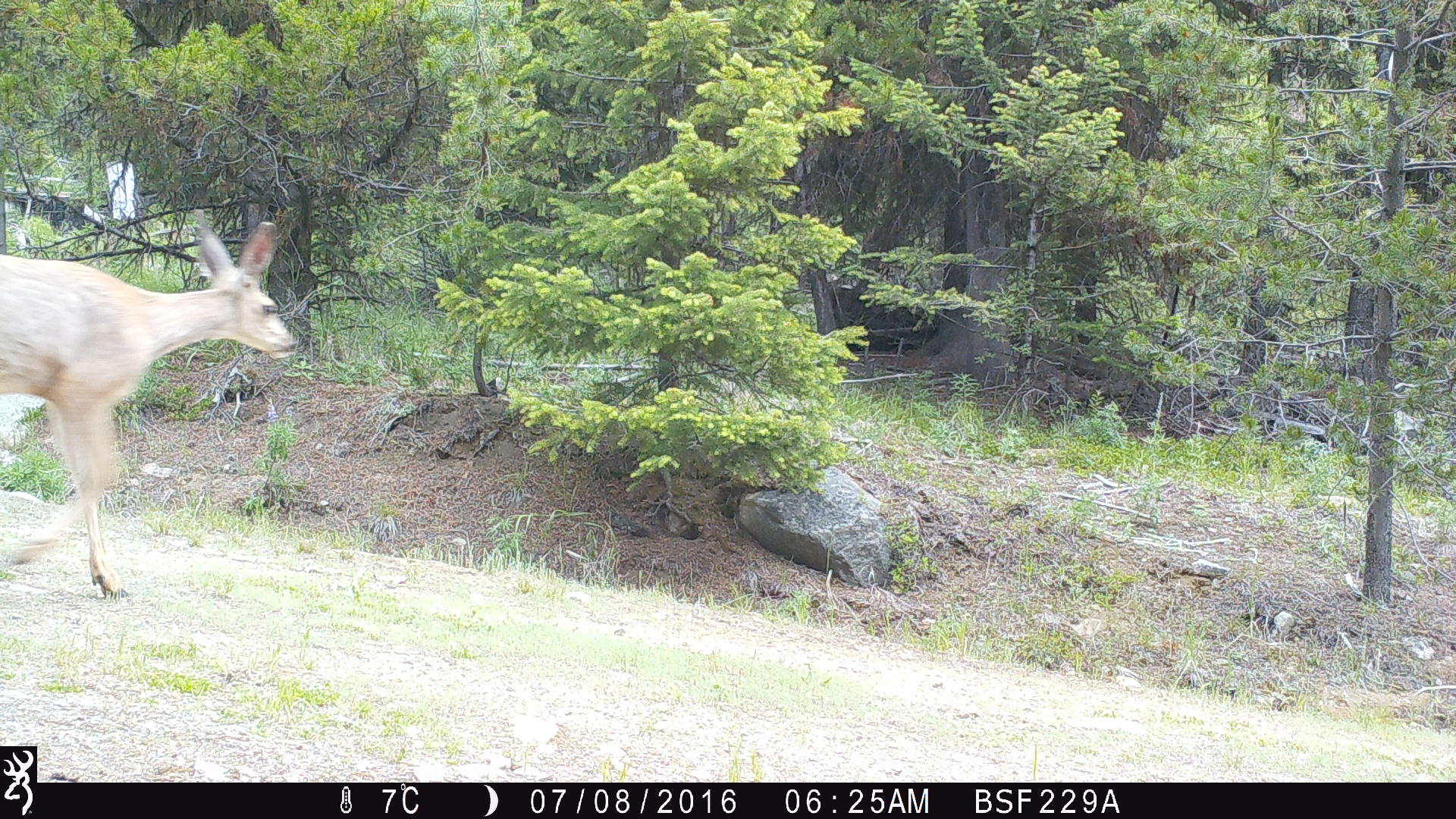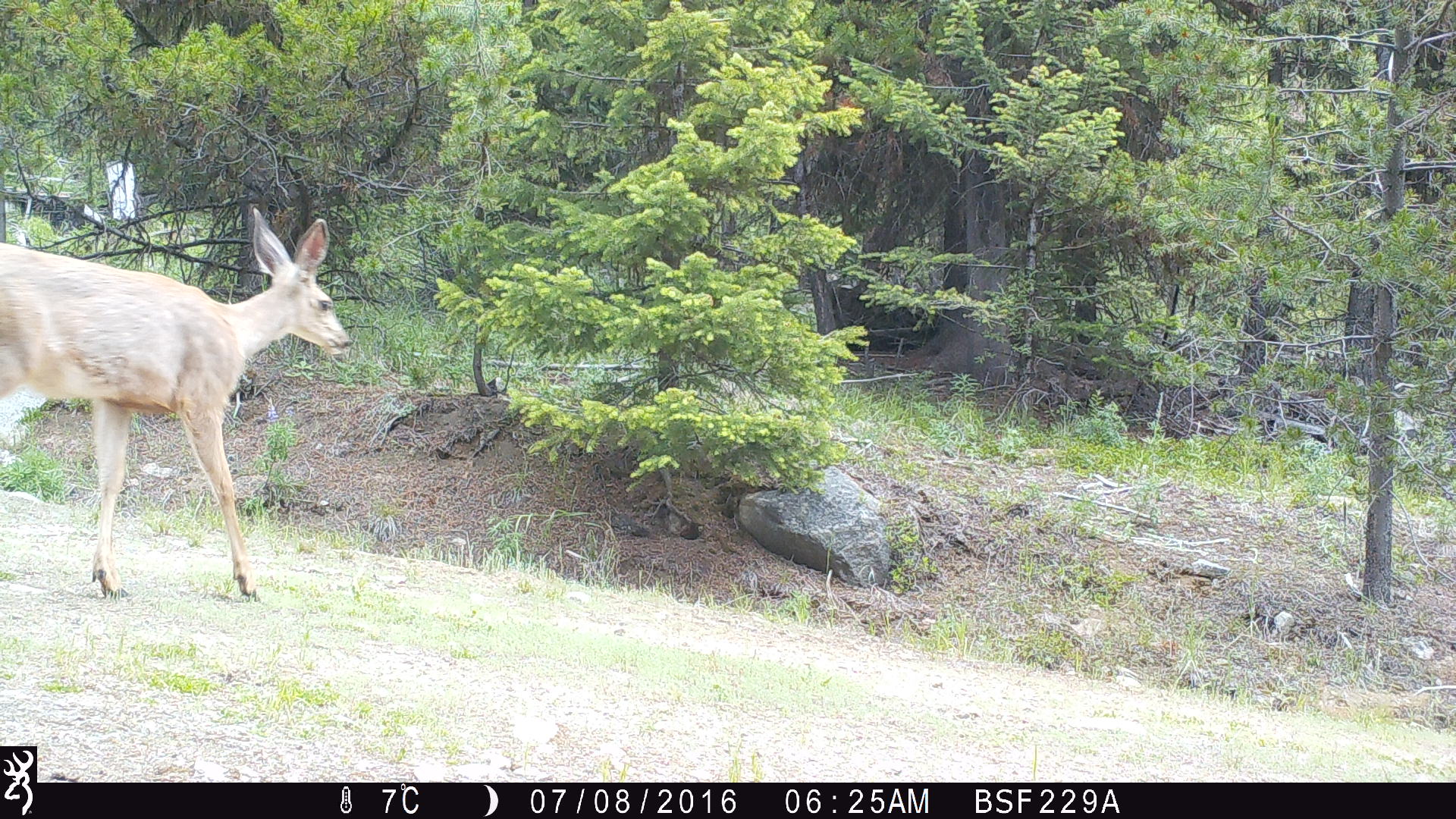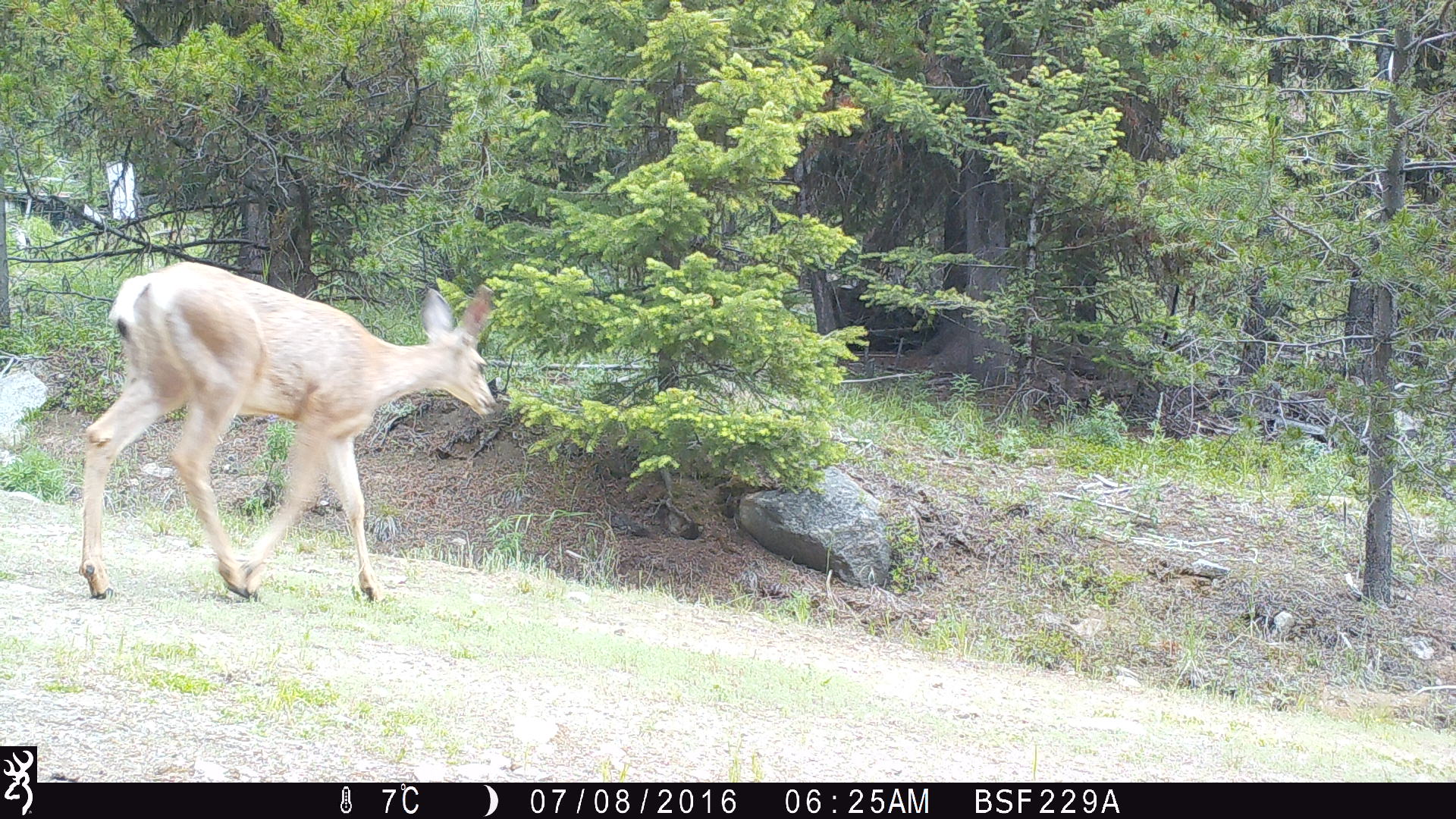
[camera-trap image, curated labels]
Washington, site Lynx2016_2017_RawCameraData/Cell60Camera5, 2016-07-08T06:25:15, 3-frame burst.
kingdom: Animalia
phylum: Chordata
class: Mammalia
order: Artiodactyla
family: Cervidae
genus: Odocoileus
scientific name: Odocoileus hemionus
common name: mule deer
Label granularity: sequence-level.